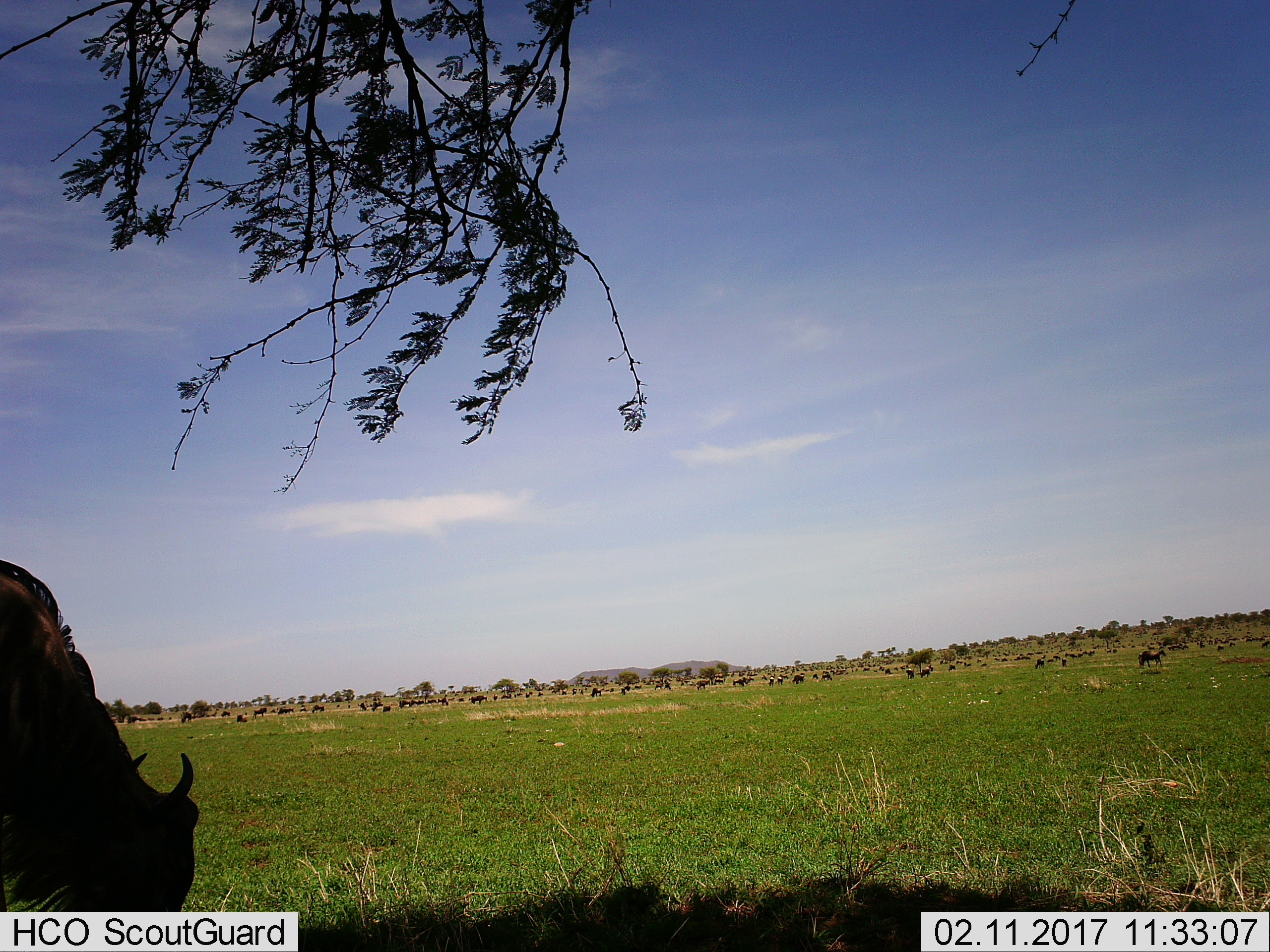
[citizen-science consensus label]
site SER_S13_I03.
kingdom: Animalia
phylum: Chordata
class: Mammalia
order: Artiodactyla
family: Bovidae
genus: Connochaetes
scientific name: Connochaetes taurinus taurinus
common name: blue wildebeest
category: wildebeestblue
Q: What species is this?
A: Wildebeestblue (blue wildebeest) (Connochaetes taurinus taurinus).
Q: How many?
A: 51+.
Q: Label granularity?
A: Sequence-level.